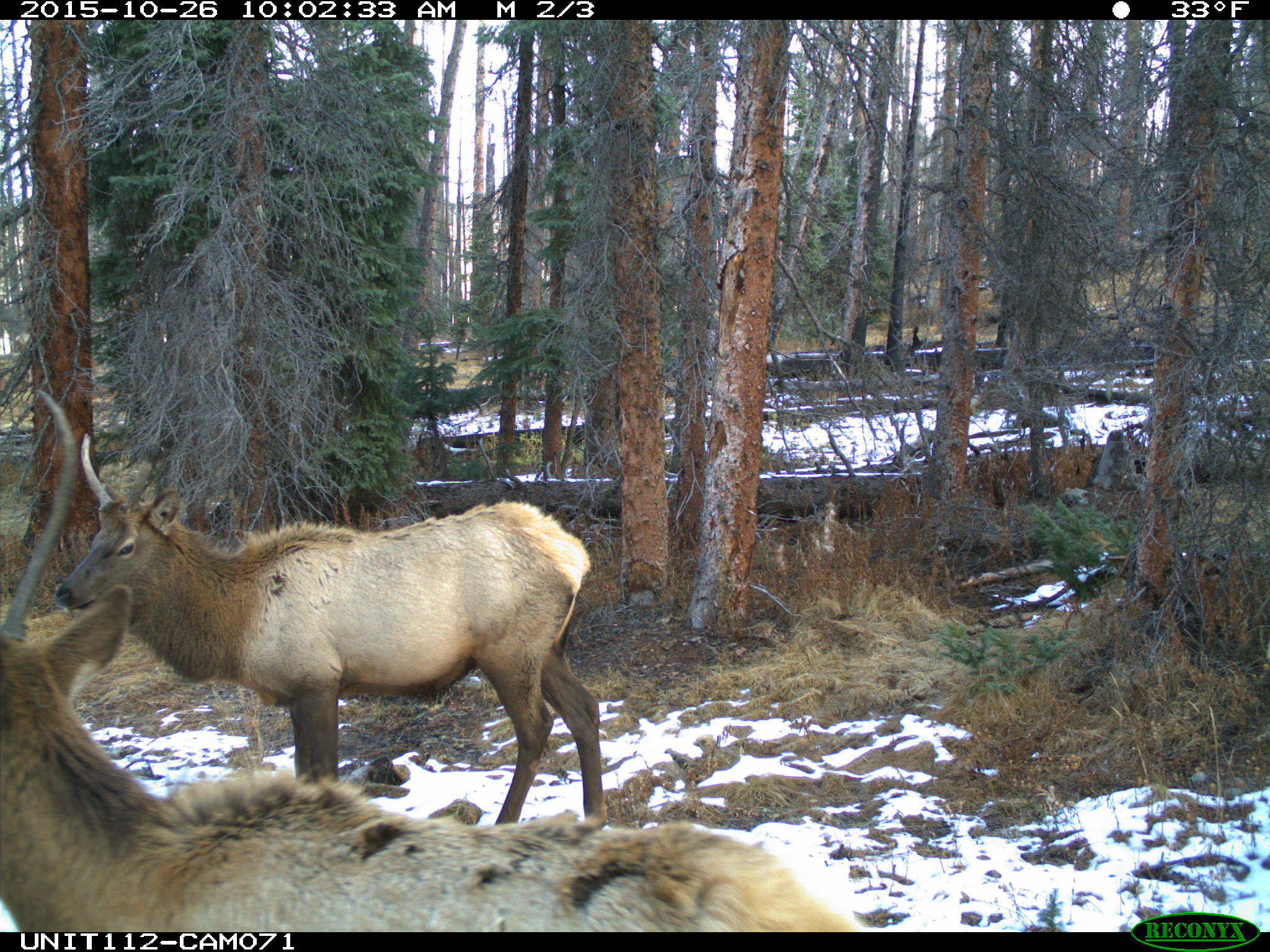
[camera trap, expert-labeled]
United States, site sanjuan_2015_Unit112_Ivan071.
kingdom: Animalia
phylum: Chordata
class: Mammalia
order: Artiodactyla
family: Cervidae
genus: Cervus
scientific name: Cervus elaphus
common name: red deer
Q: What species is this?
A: Cervus elaphus (red deer).